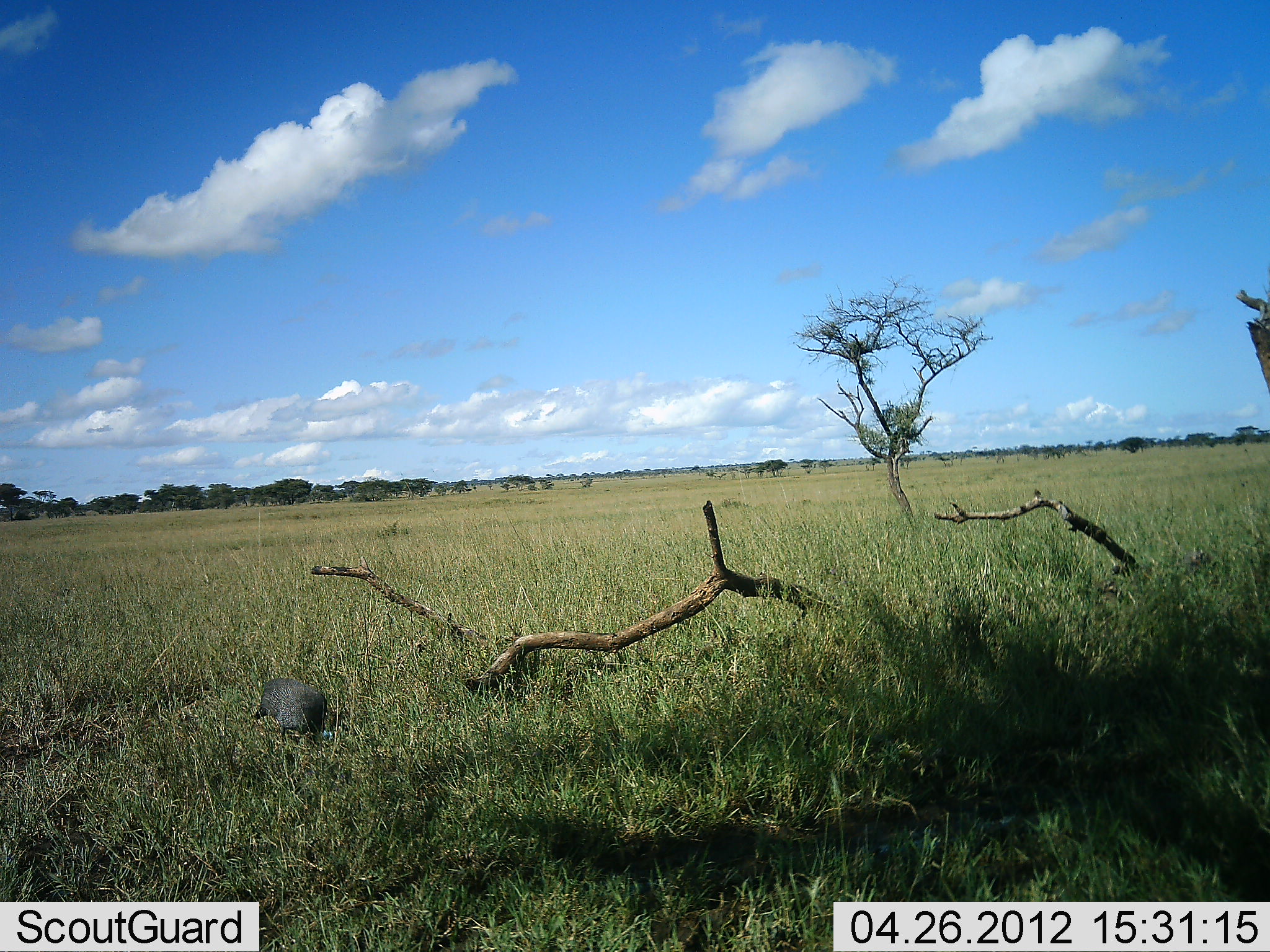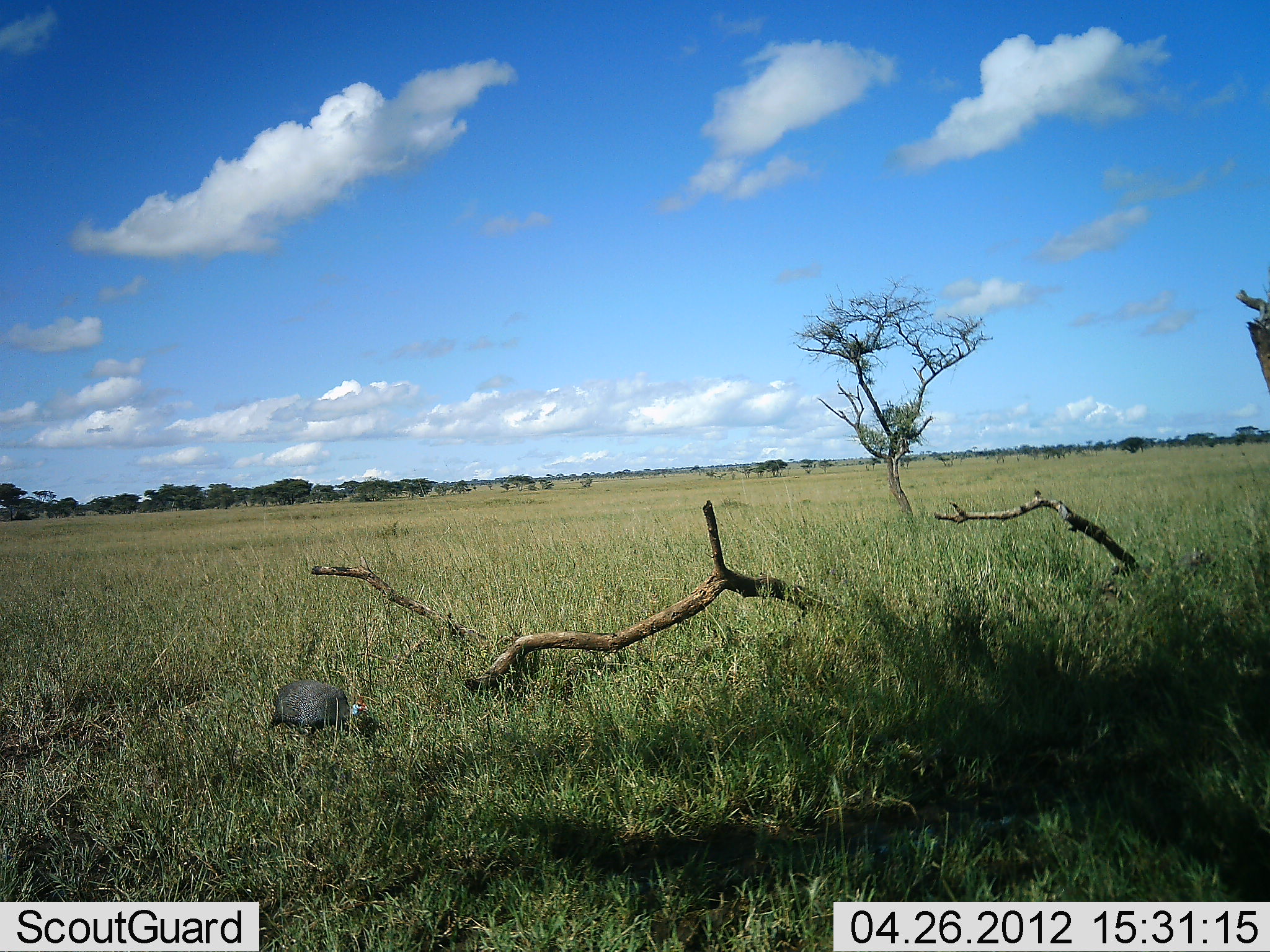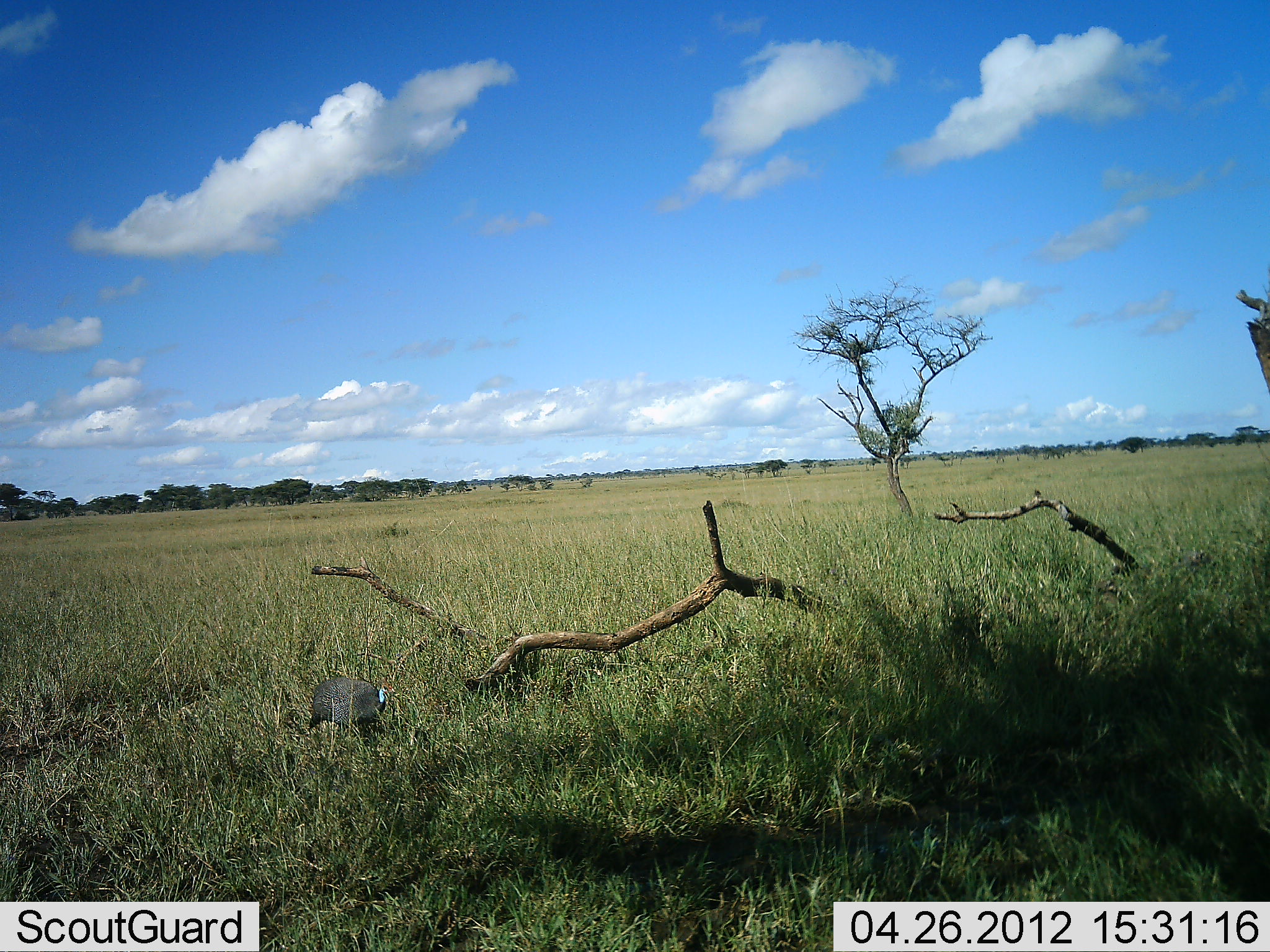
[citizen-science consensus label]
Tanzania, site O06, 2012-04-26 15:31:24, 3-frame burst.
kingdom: Animalia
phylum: Chordata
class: Aves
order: Galliformes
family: Numididae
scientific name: Numididae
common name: guinea fowl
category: guineafowl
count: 1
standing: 6%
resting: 0%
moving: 69%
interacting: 0%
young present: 0%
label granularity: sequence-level